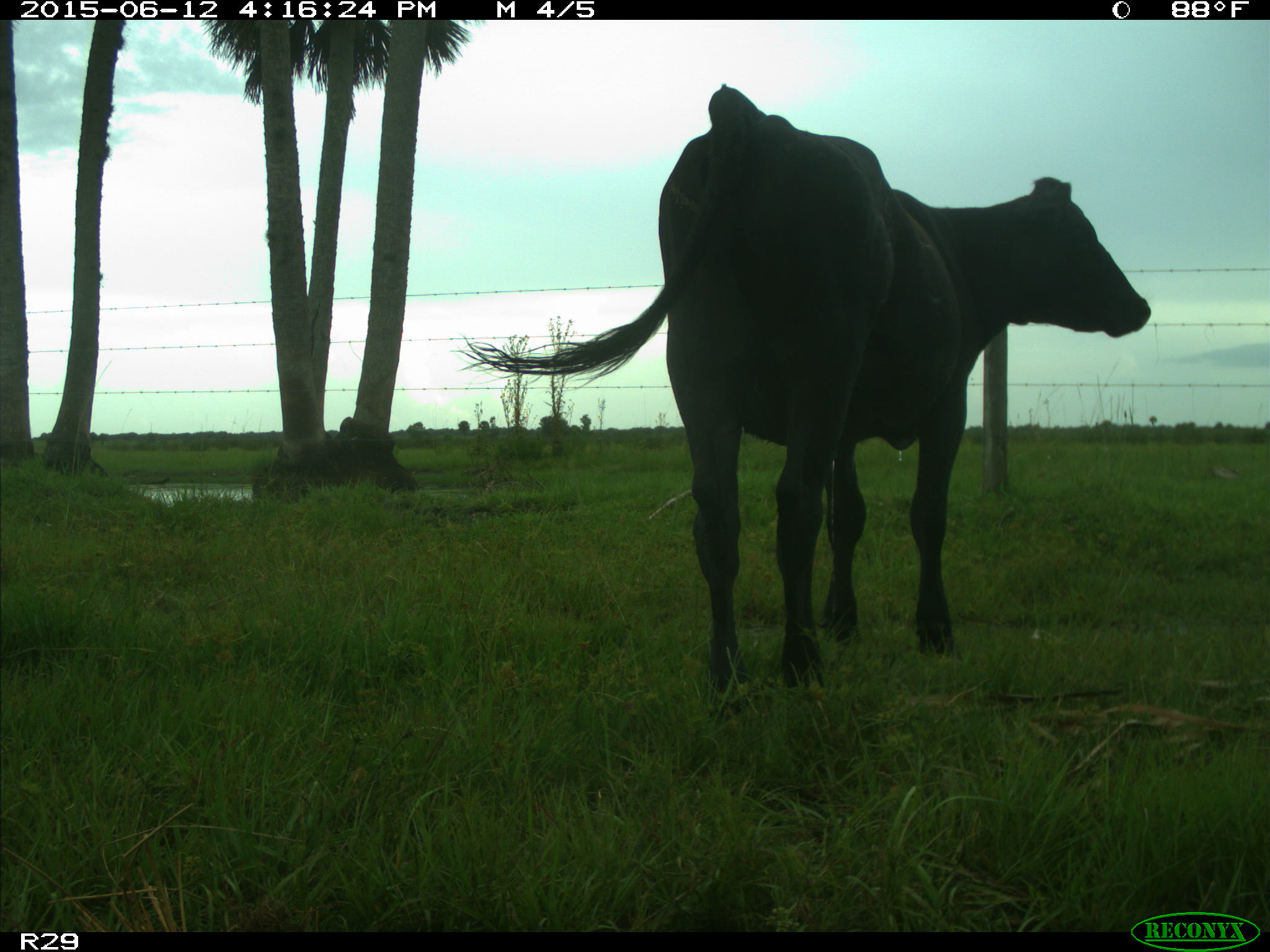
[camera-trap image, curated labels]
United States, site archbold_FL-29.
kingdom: Animalia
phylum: Chordata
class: Mammalia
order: Artiodactyla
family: Bovidae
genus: Bos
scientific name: Bos taurus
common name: domestic cow